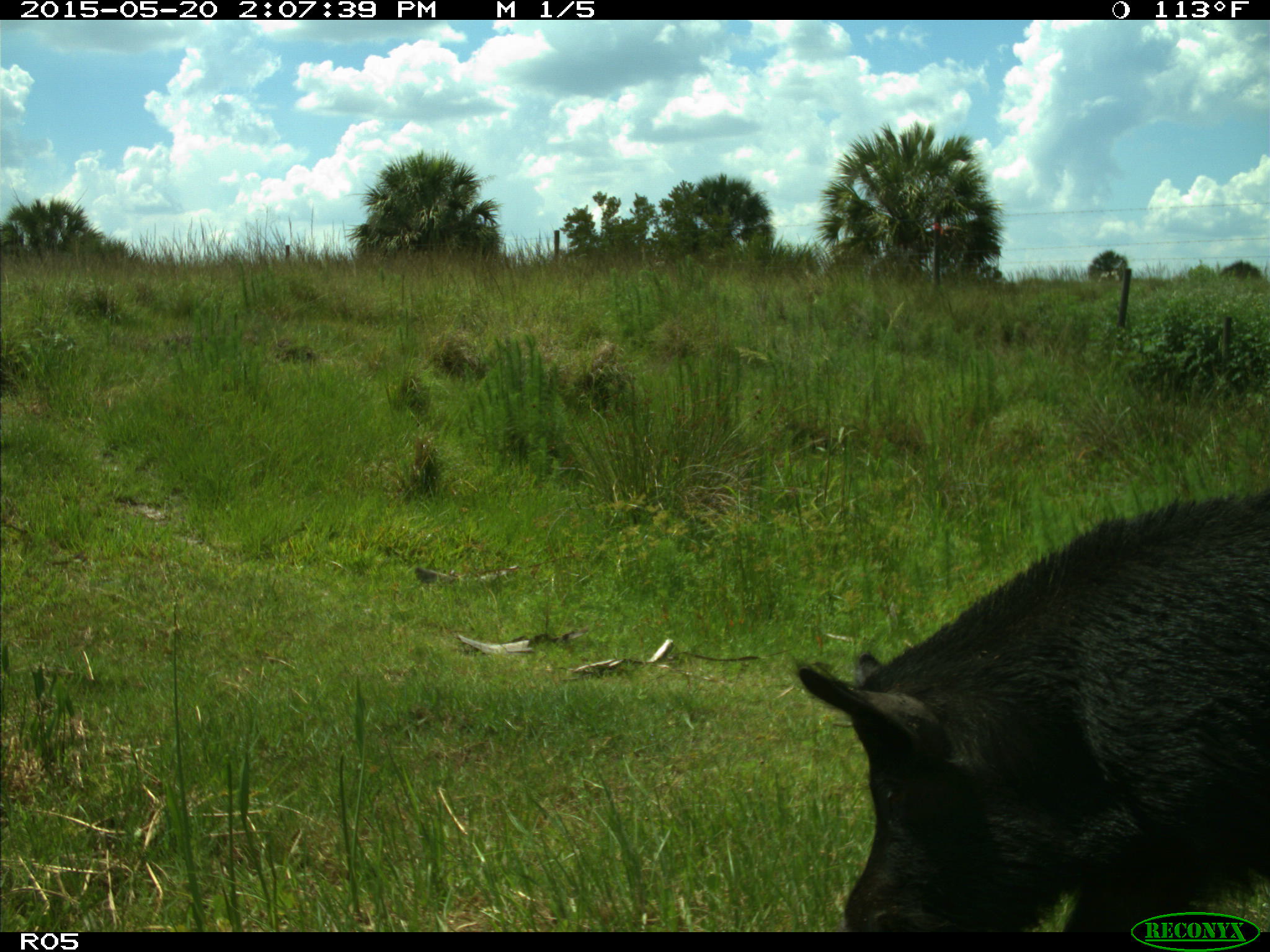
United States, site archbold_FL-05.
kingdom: Animalia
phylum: Chordata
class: Mammalia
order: Artiodactyla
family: Suidae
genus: Sus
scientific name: Sus scrofa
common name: wild boar